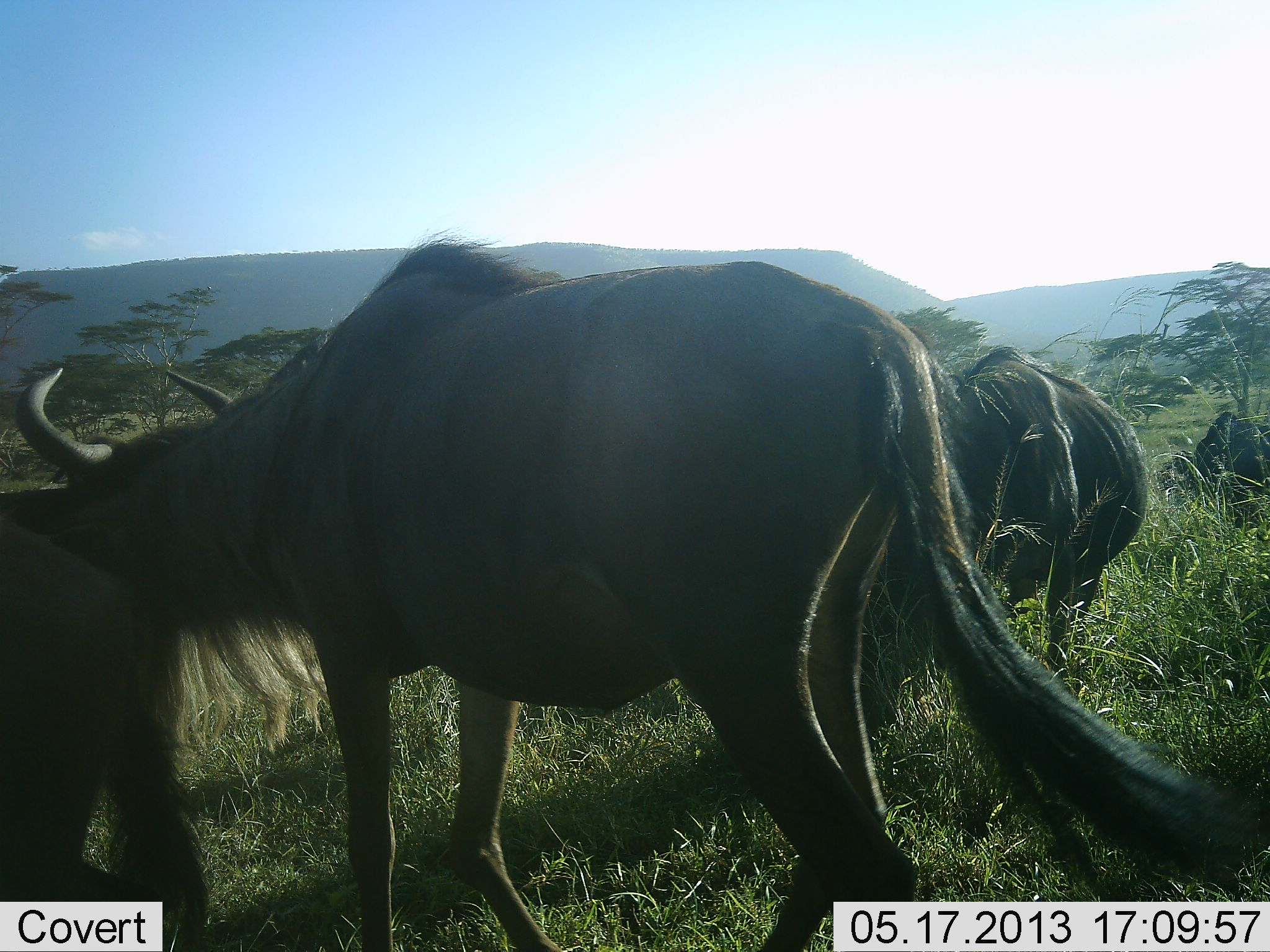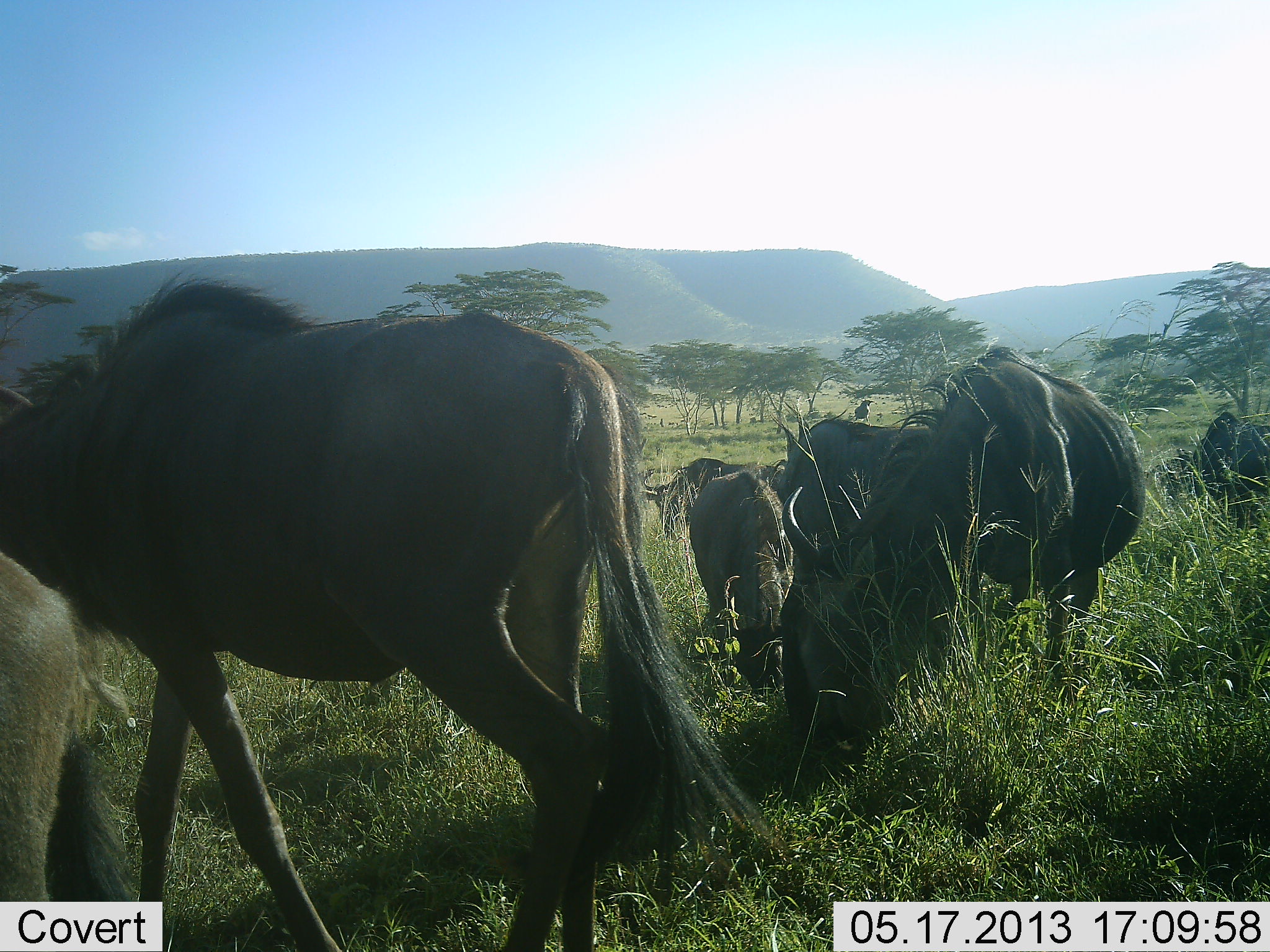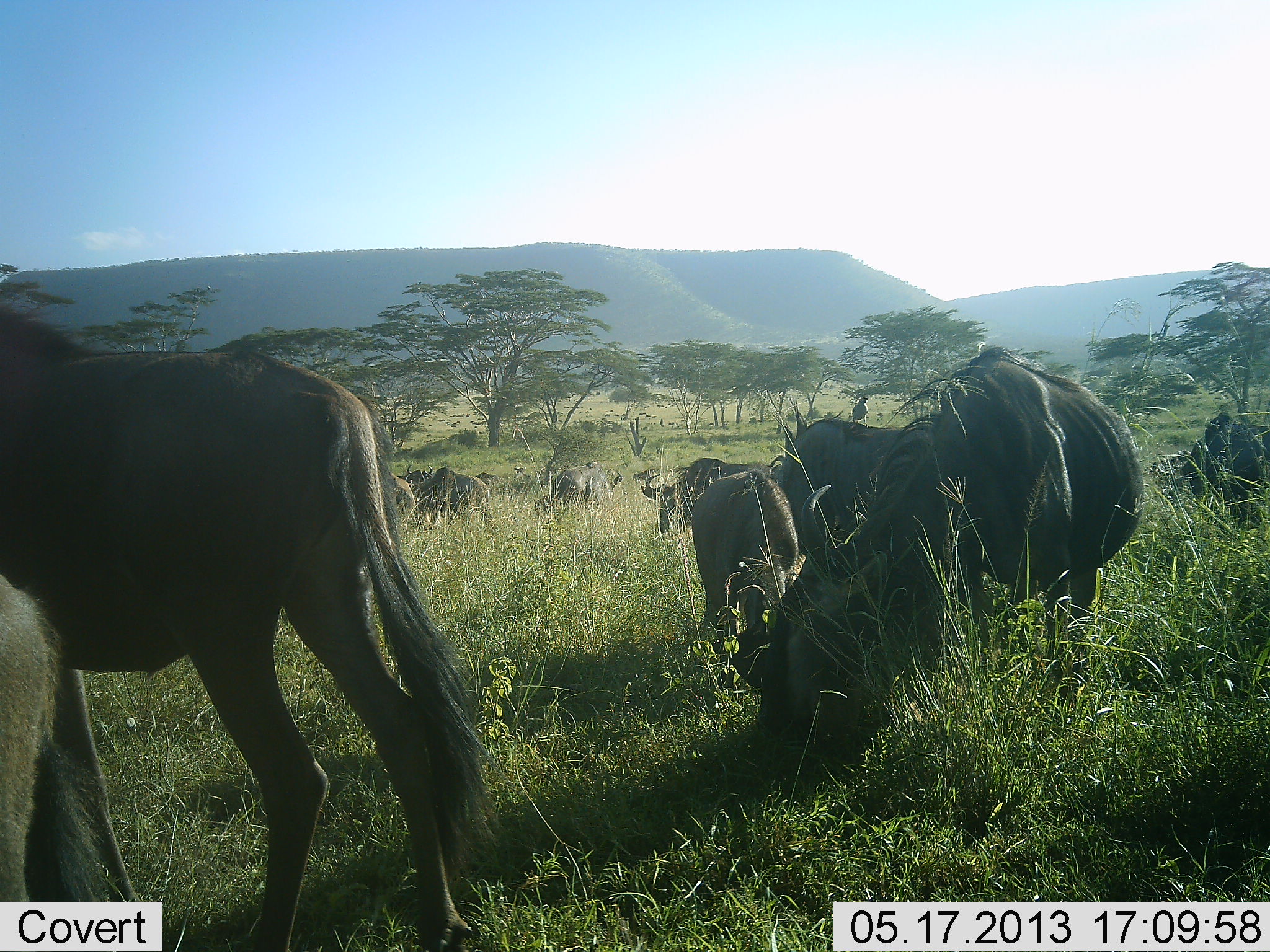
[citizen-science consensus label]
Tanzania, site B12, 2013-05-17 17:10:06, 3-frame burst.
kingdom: Animalia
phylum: Chordata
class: Mammalia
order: Artiodactyla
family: Bovidae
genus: Connochaetes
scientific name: Connochaetes taurinus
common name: blue wildebeest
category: wildebeest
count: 11-50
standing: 64%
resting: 0%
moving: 73%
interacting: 0%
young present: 0%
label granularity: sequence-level